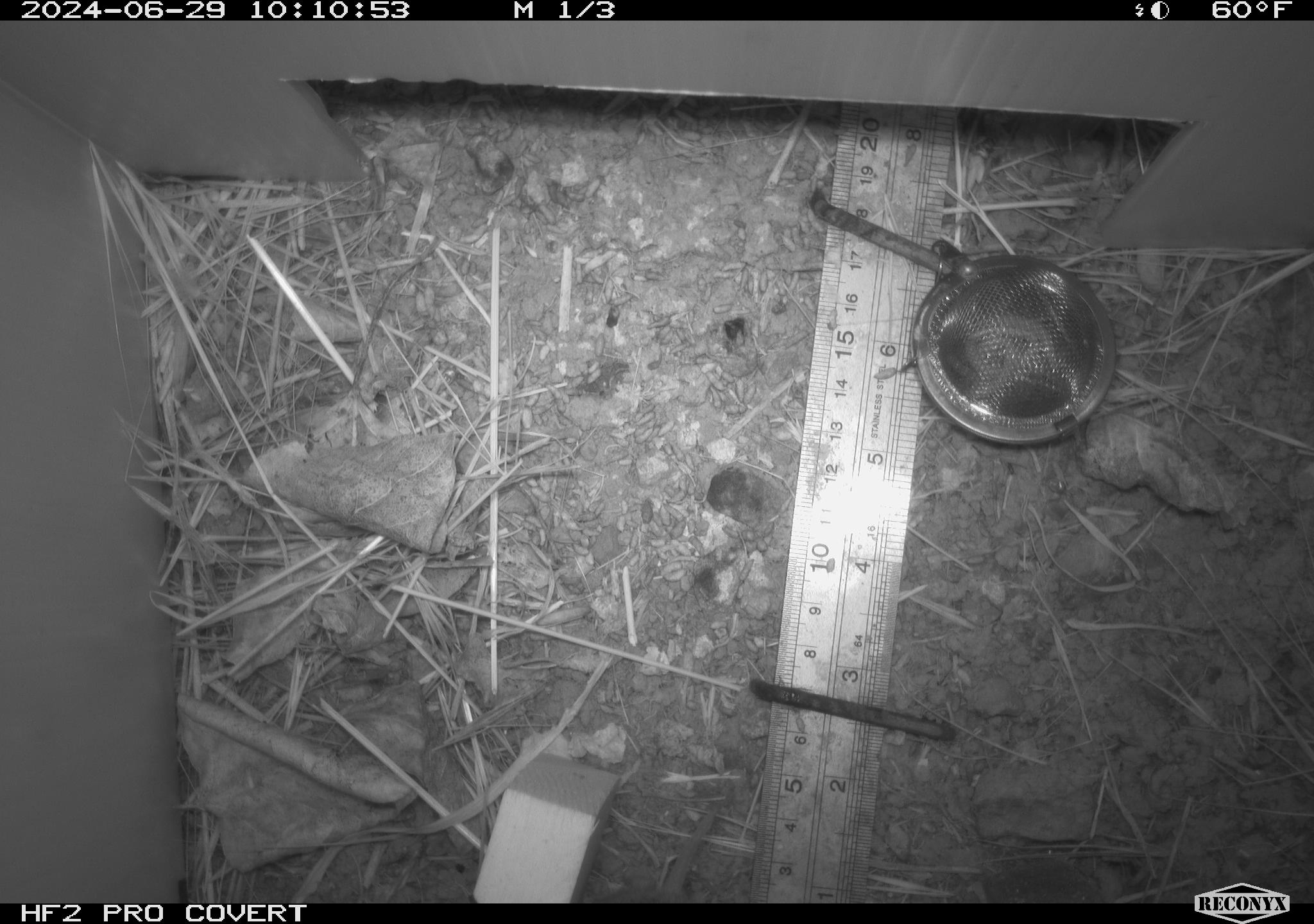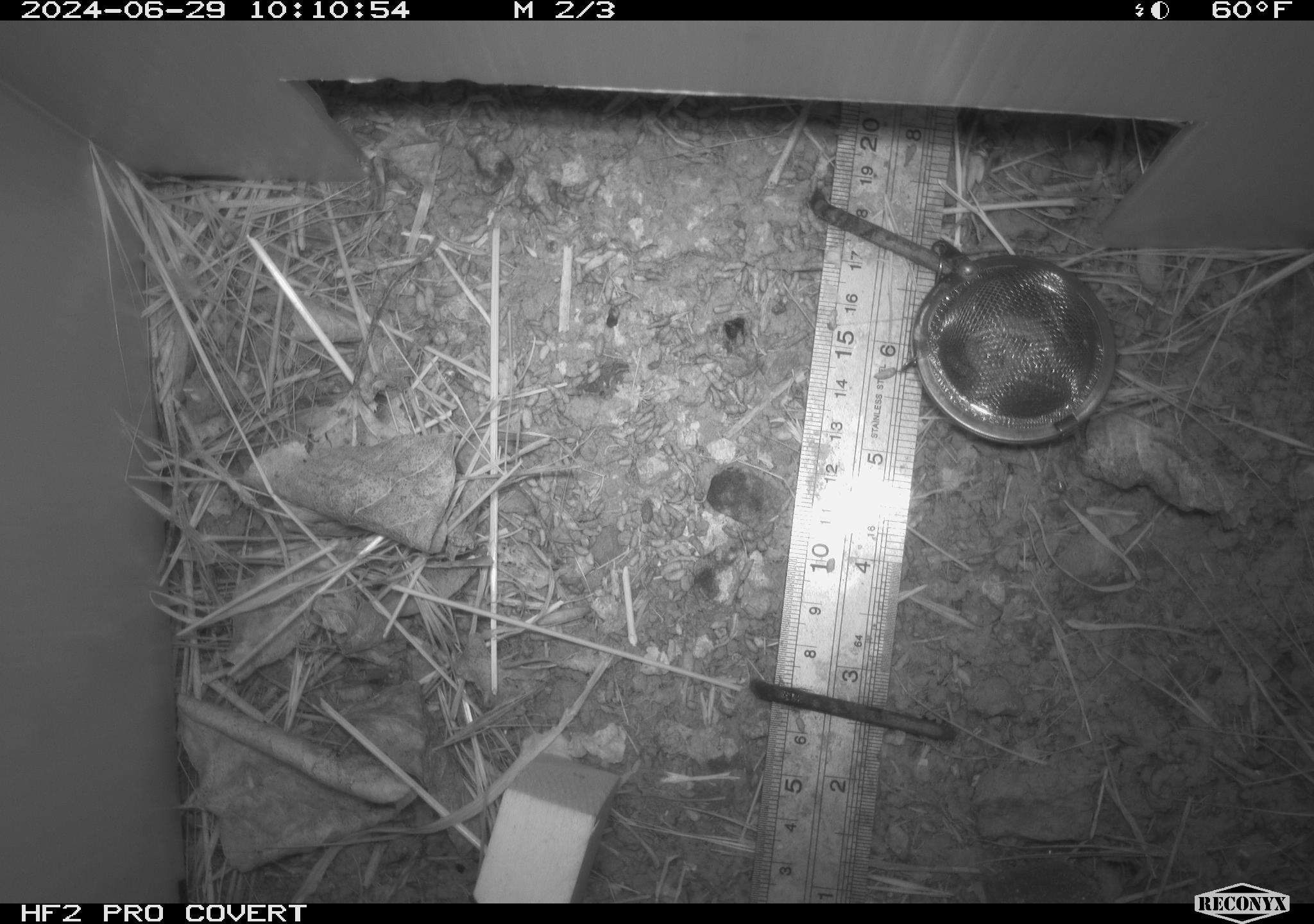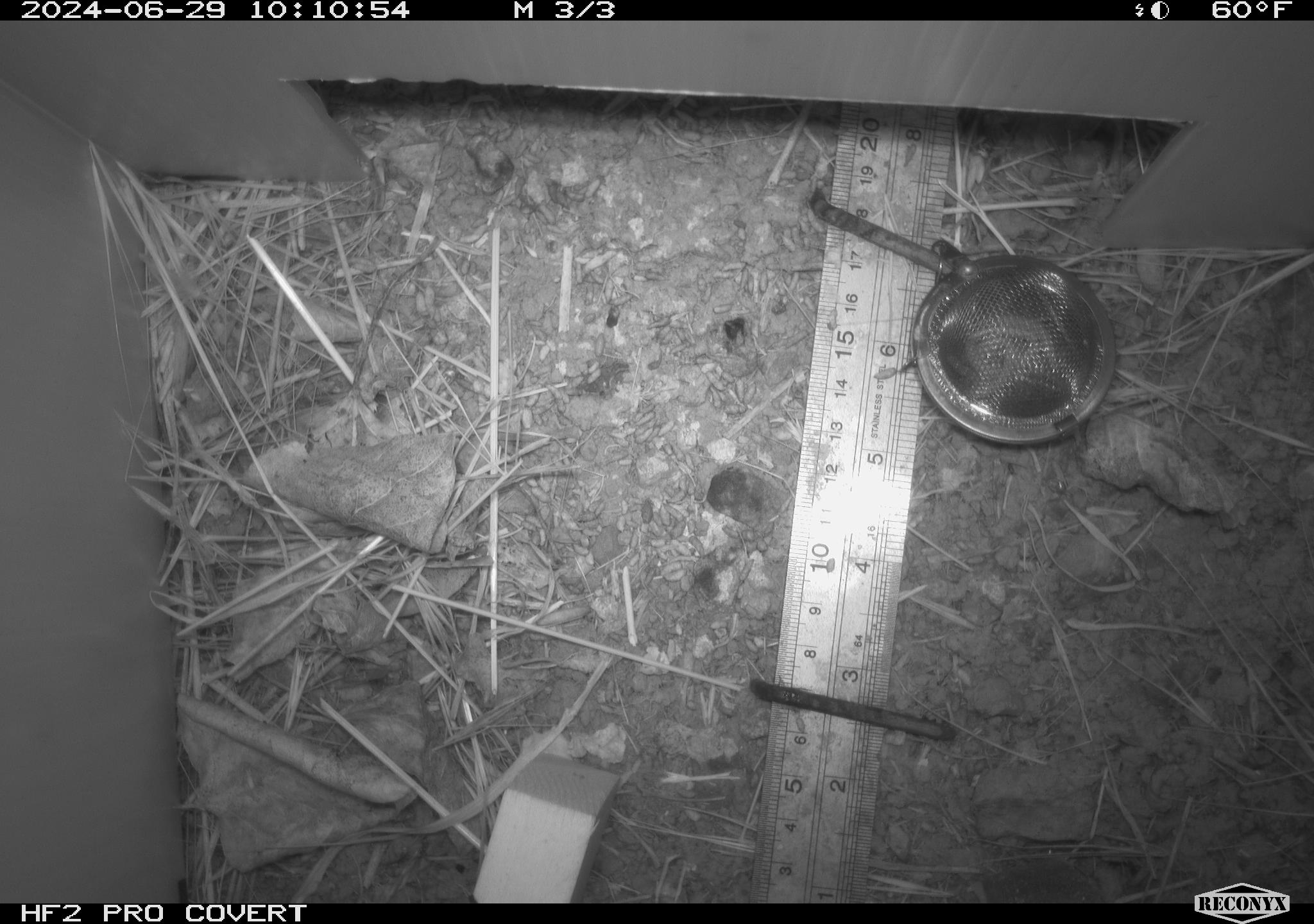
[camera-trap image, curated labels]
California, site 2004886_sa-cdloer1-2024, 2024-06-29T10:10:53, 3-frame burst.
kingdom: Animalia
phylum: Chordata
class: Mammalia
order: Rodentia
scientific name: Rodentia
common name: mouse species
Mouse species (Rodentia).